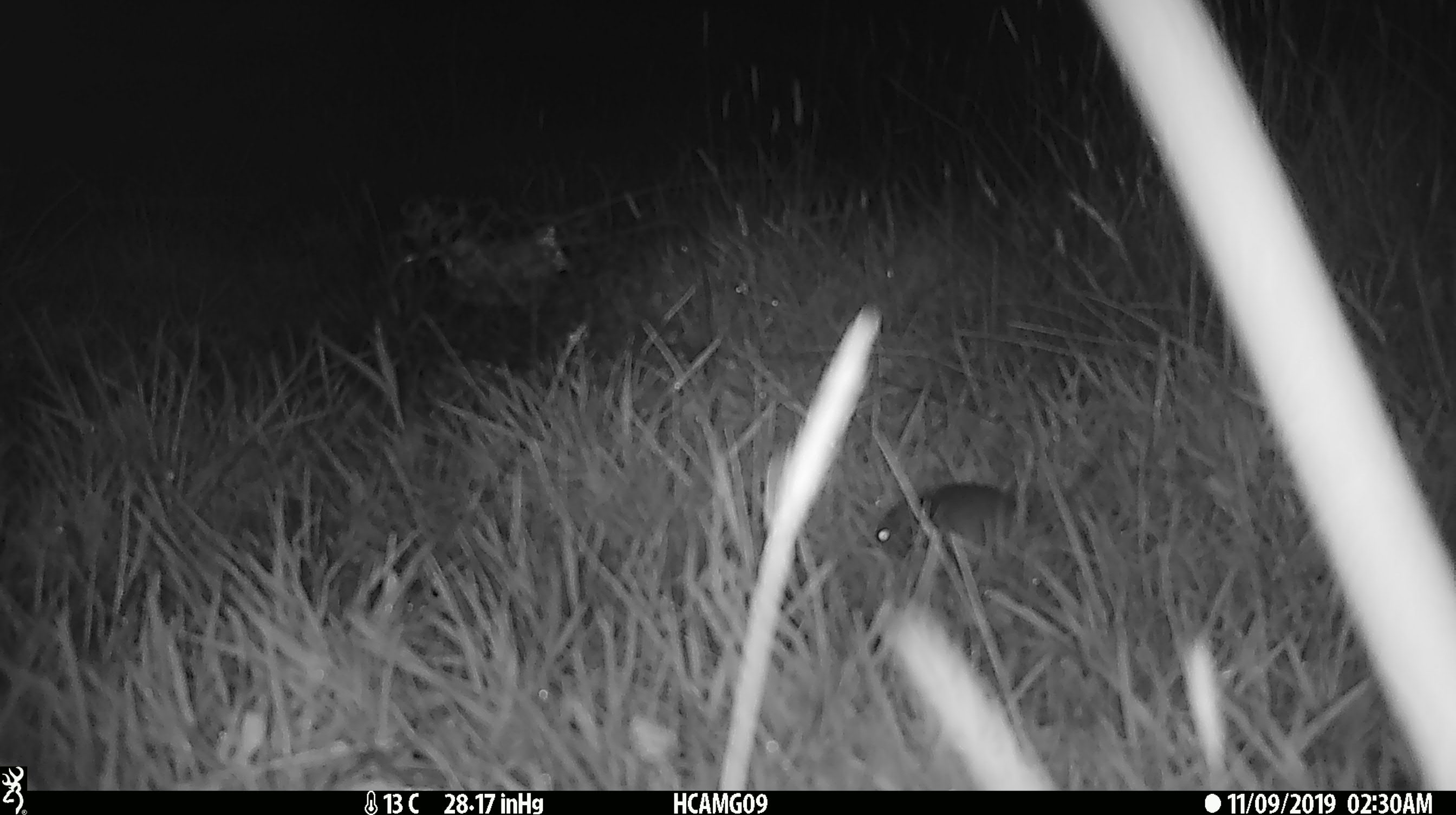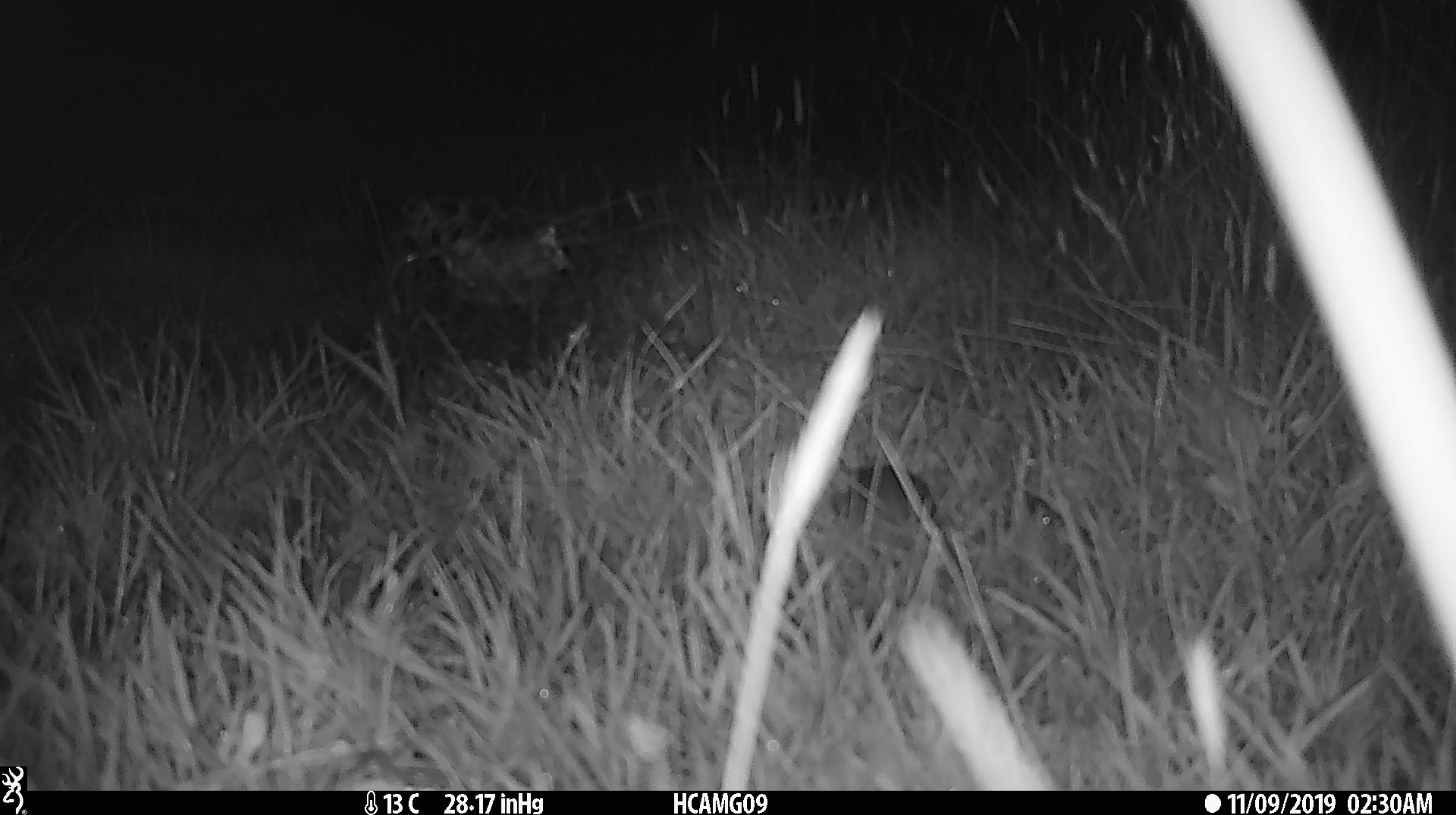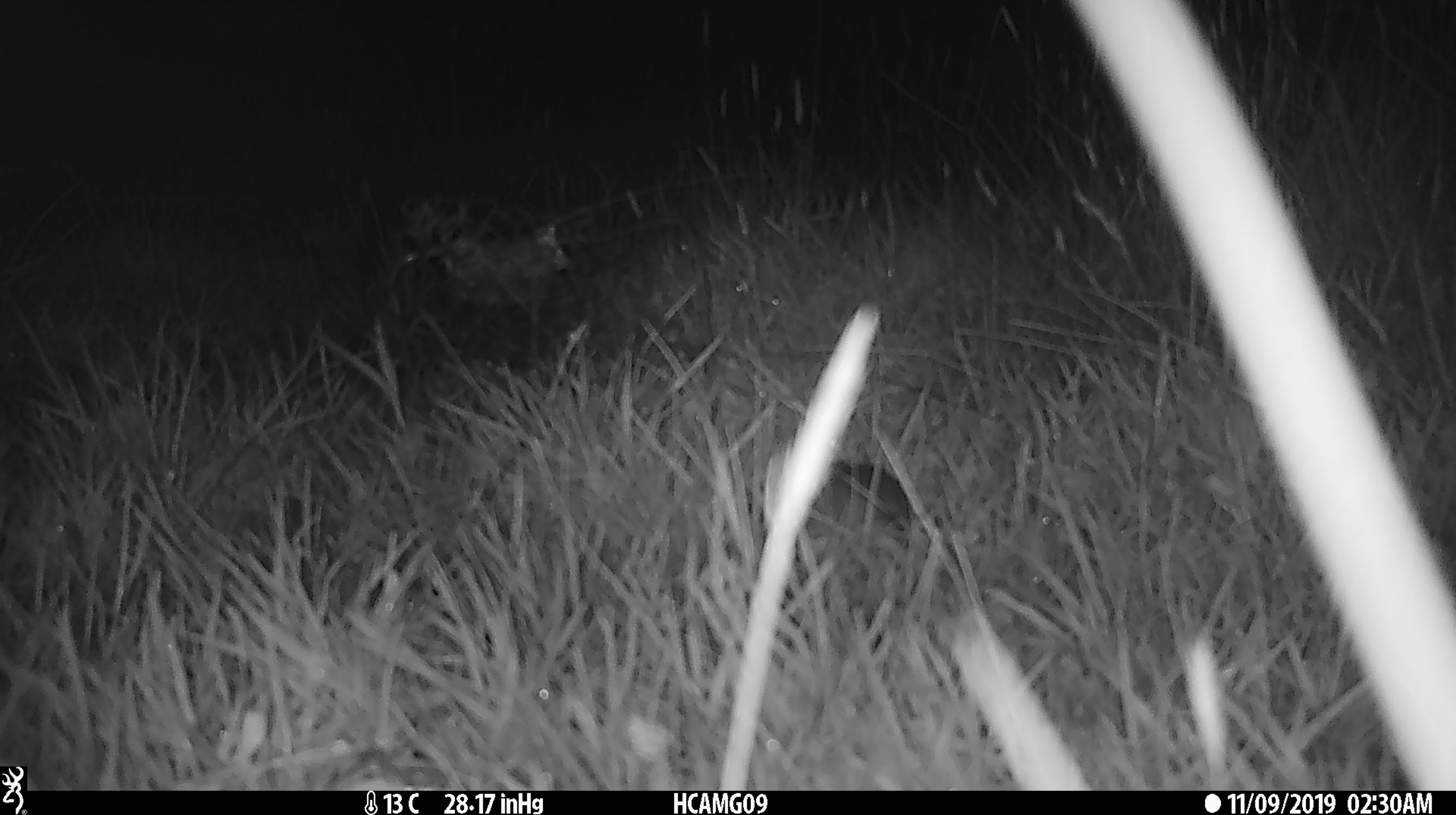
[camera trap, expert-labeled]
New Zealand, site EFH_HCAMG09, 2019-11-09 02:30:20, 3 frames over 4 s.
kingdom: Animalia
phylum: Chordata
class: Mammalia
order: Rodentia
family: Muridae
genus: Mus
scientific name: Mus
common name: mouse